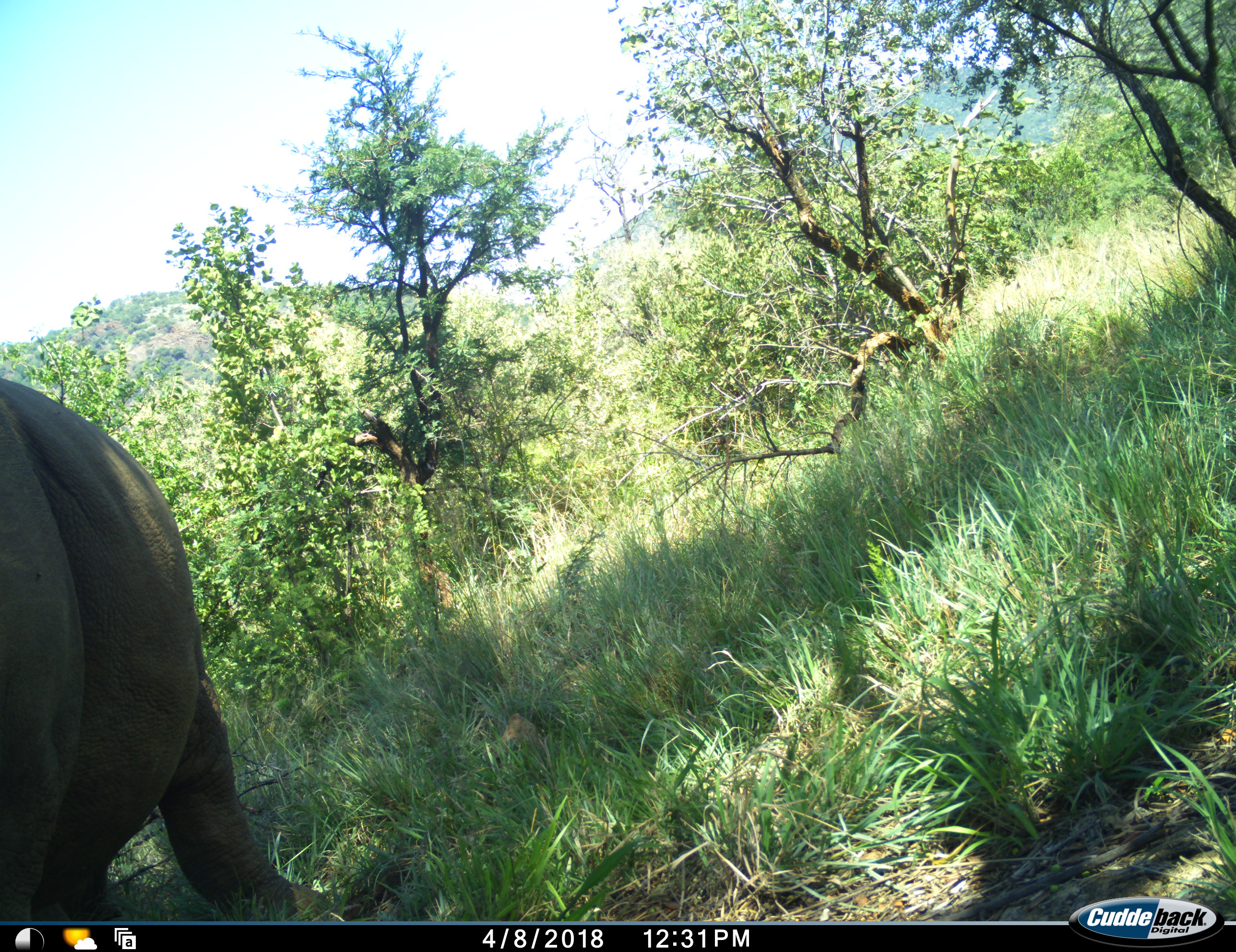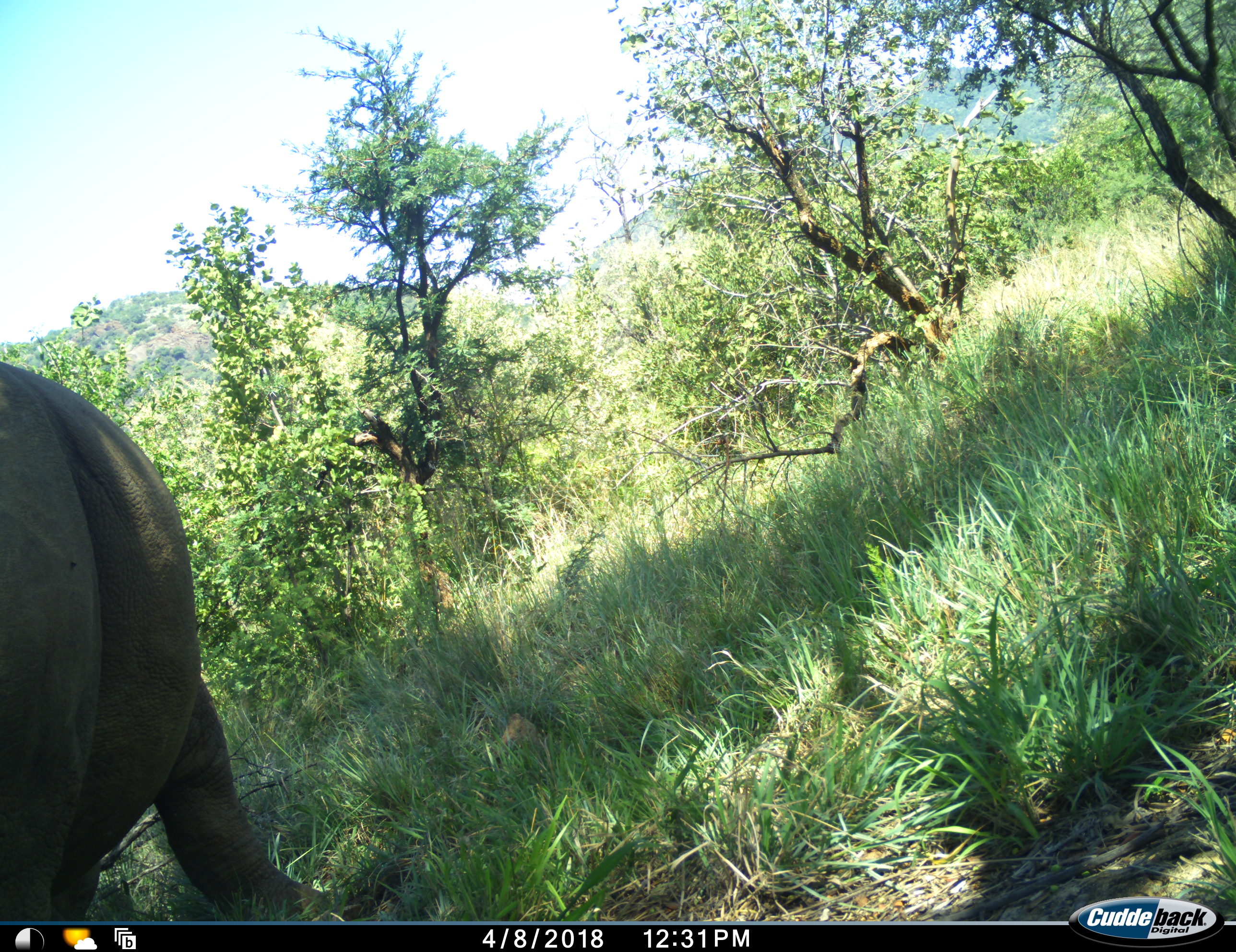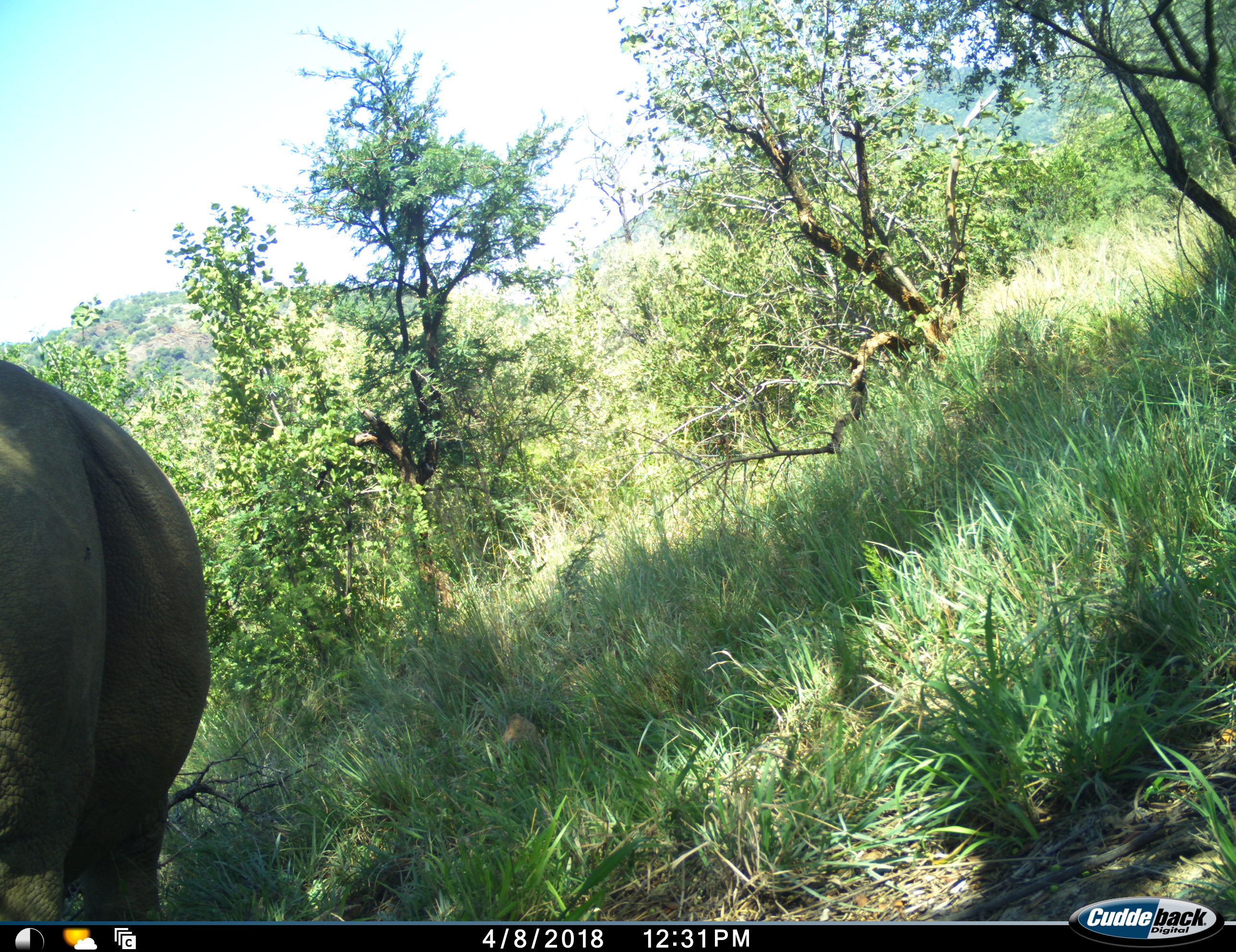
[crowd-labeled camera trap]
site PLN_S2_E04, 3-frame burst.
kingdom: Animalia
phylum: Chordata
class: Mammalia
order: Perissodactyla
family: Rhinocerotidae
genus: Diceros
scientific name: Diceros bicornis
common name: black rhinoceros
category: rhinocerosblack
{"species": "rhinocerosblack (black rhinoceros) (Diceros bicornis)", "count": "1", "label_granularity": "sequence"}